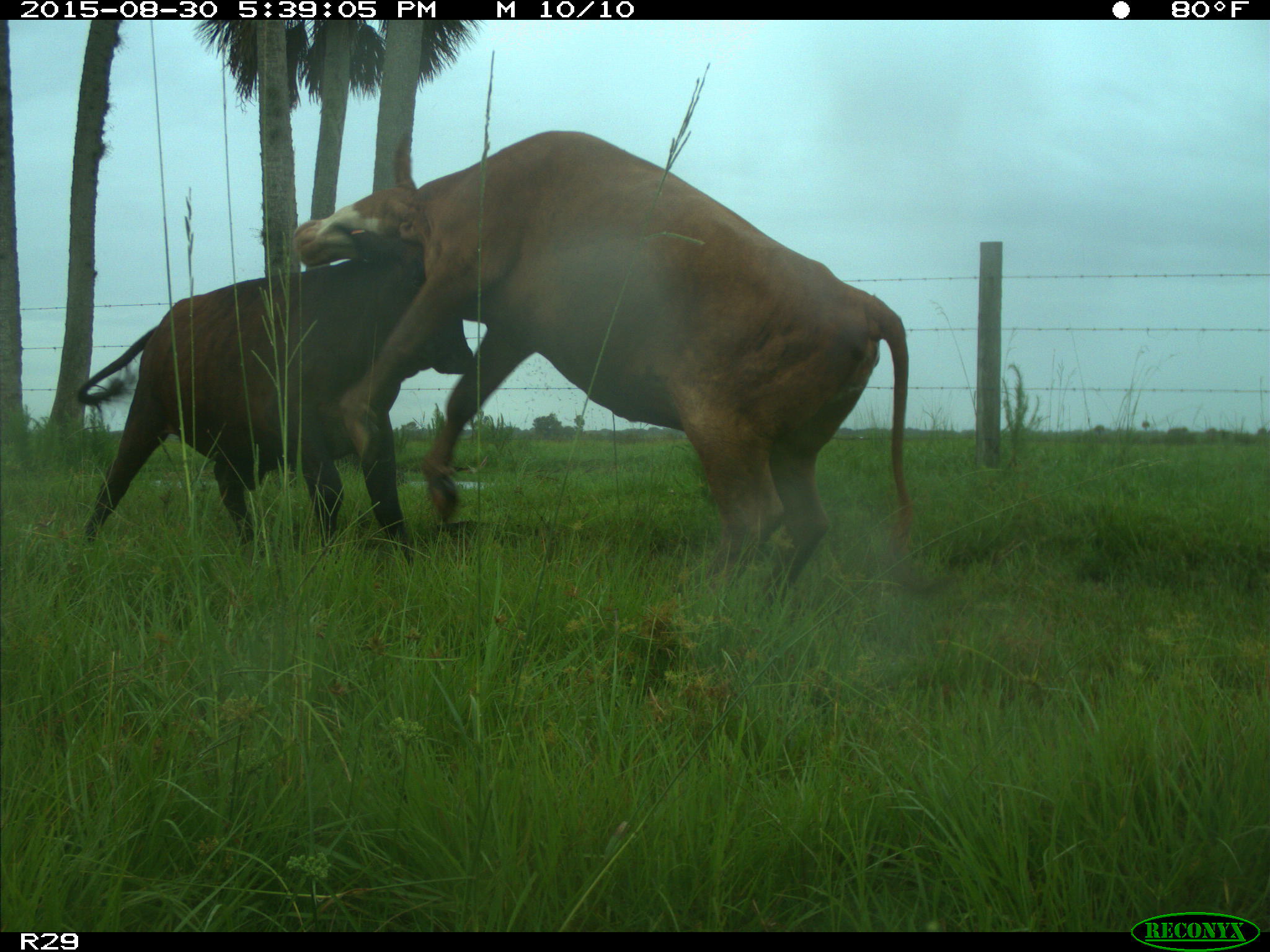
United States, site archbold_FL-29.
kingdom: Animalia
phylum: Chordata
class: Mammalia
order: Artiodactyla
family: Bovidae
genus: Bos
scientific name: Bos taurus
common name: domestic cow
Bos taurus (domestic cow).